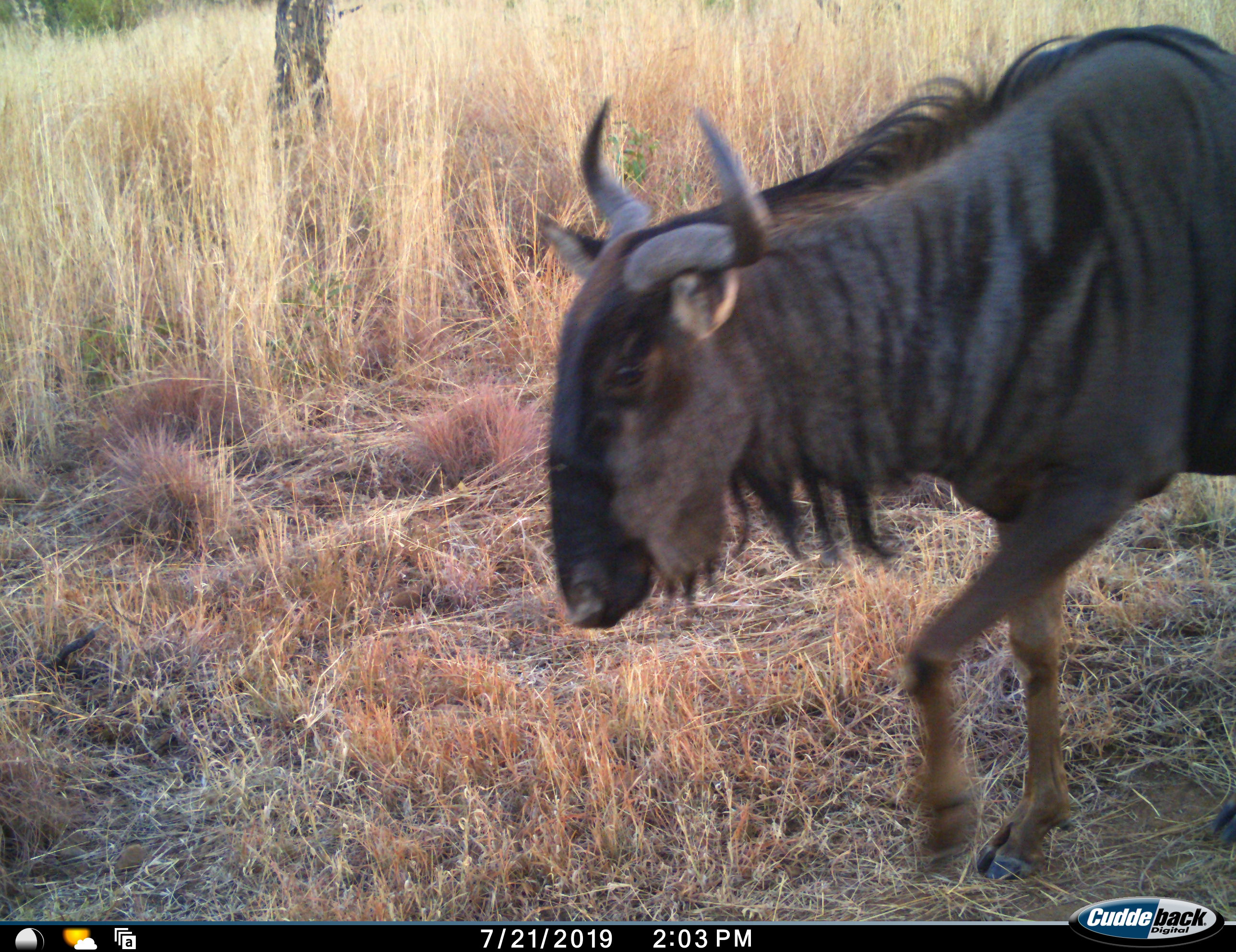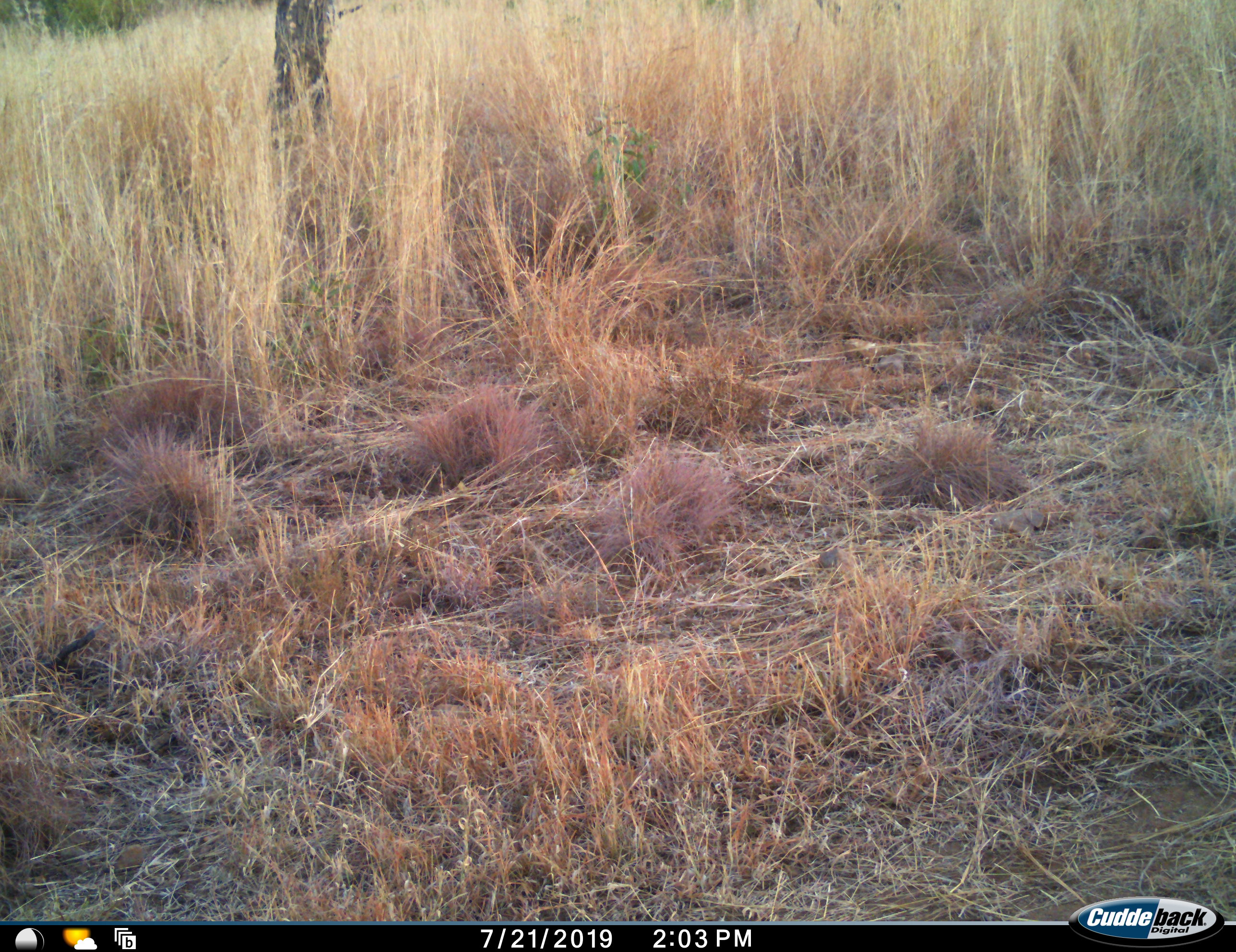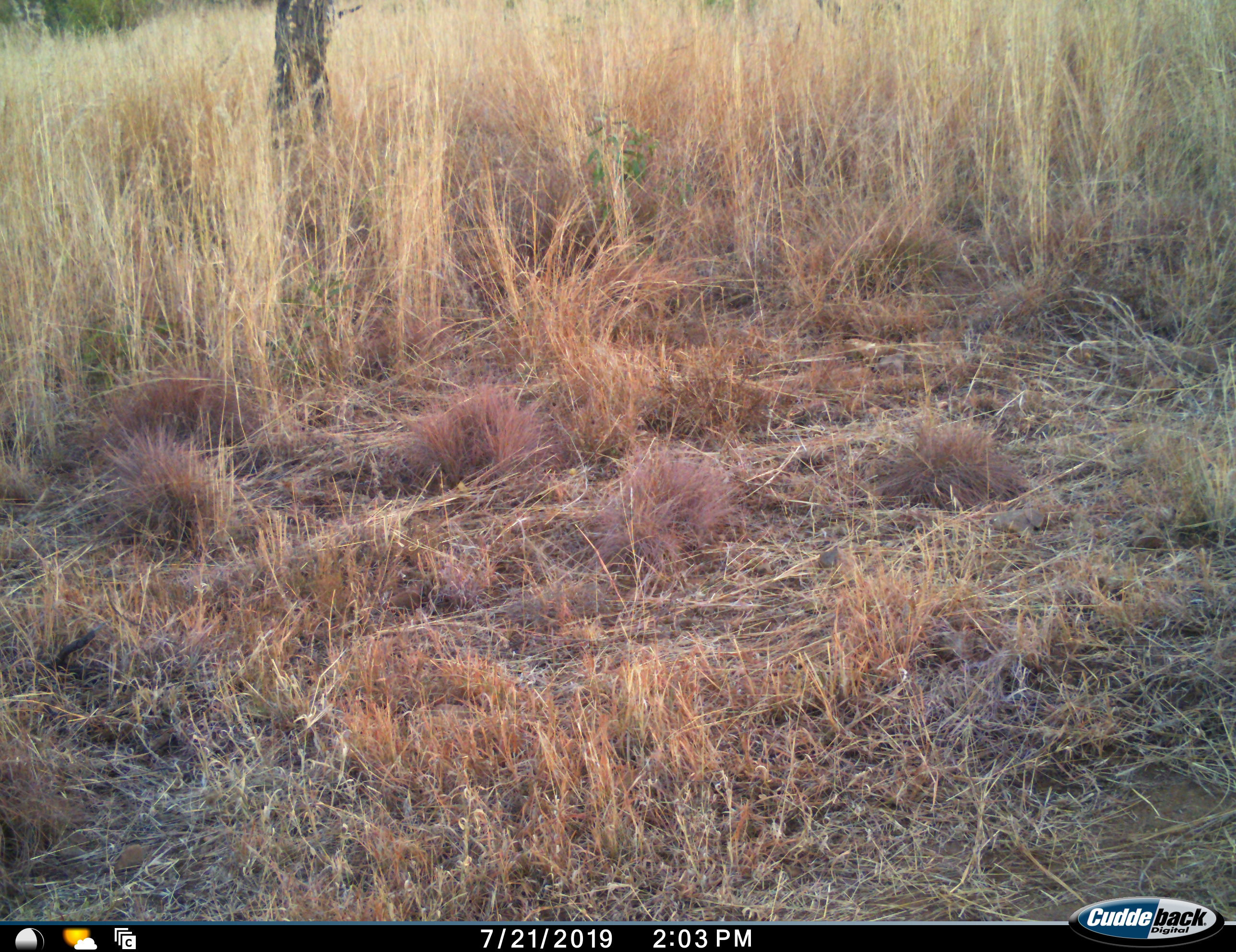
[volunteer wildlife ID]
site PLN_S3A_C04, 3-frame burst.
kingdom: Animalia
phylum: Chordata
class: Mammalia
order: Artiodactyla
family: Bovidae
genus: Connochaetes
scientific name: Connochaetes taurinus taurinus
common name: blue wildebeest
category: wildebeestblue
Wildebeestblue (blue wildebeest) (Connochaetes taurinus taurinus), count 1. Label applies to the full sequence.